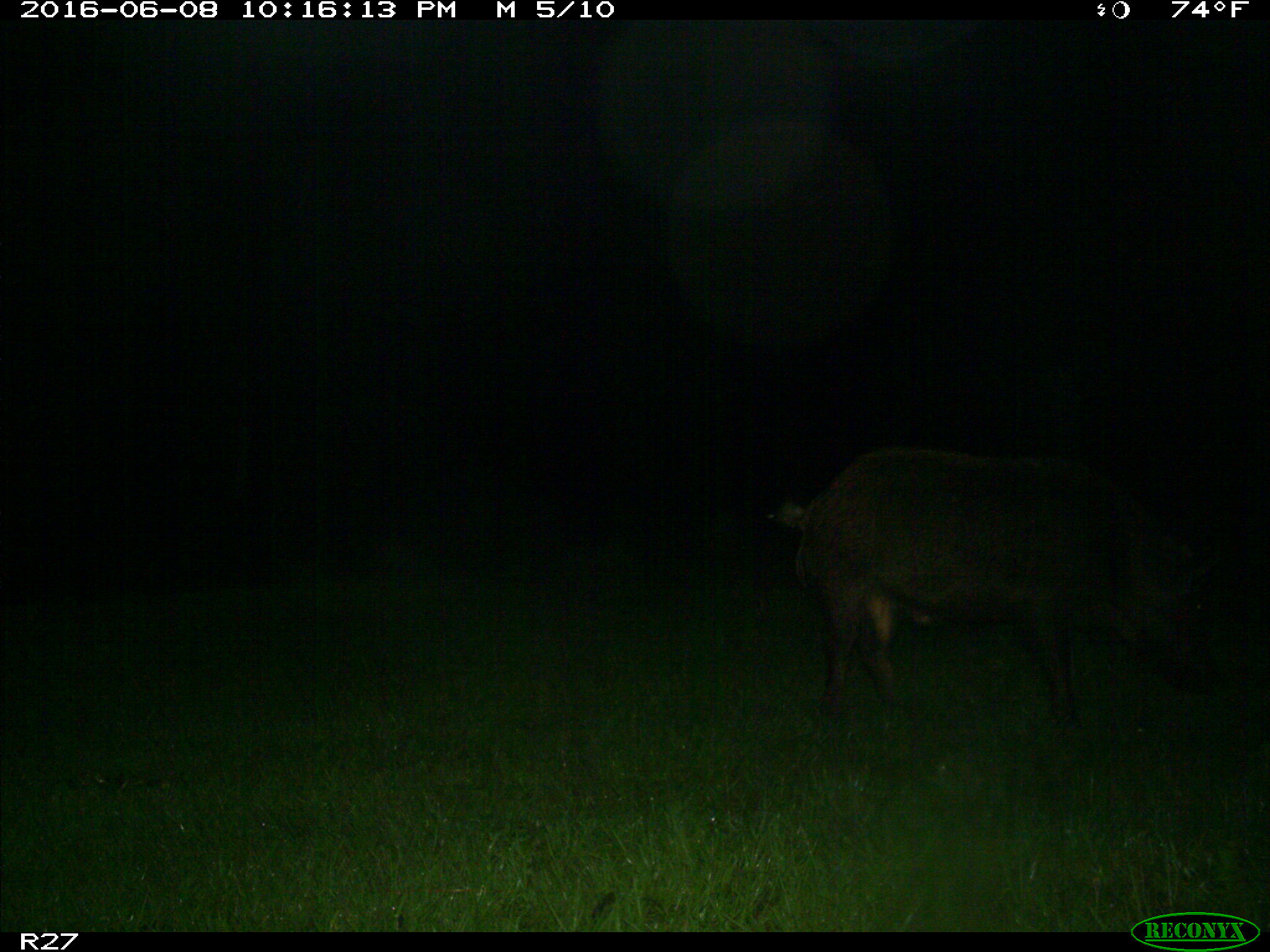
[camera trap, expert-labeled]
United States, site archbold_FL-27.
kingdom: Animalia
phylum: Chordata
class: Mammalia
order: Artiodactyla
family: Suidae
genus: Sus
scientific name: Sus scrofa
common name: wild boar